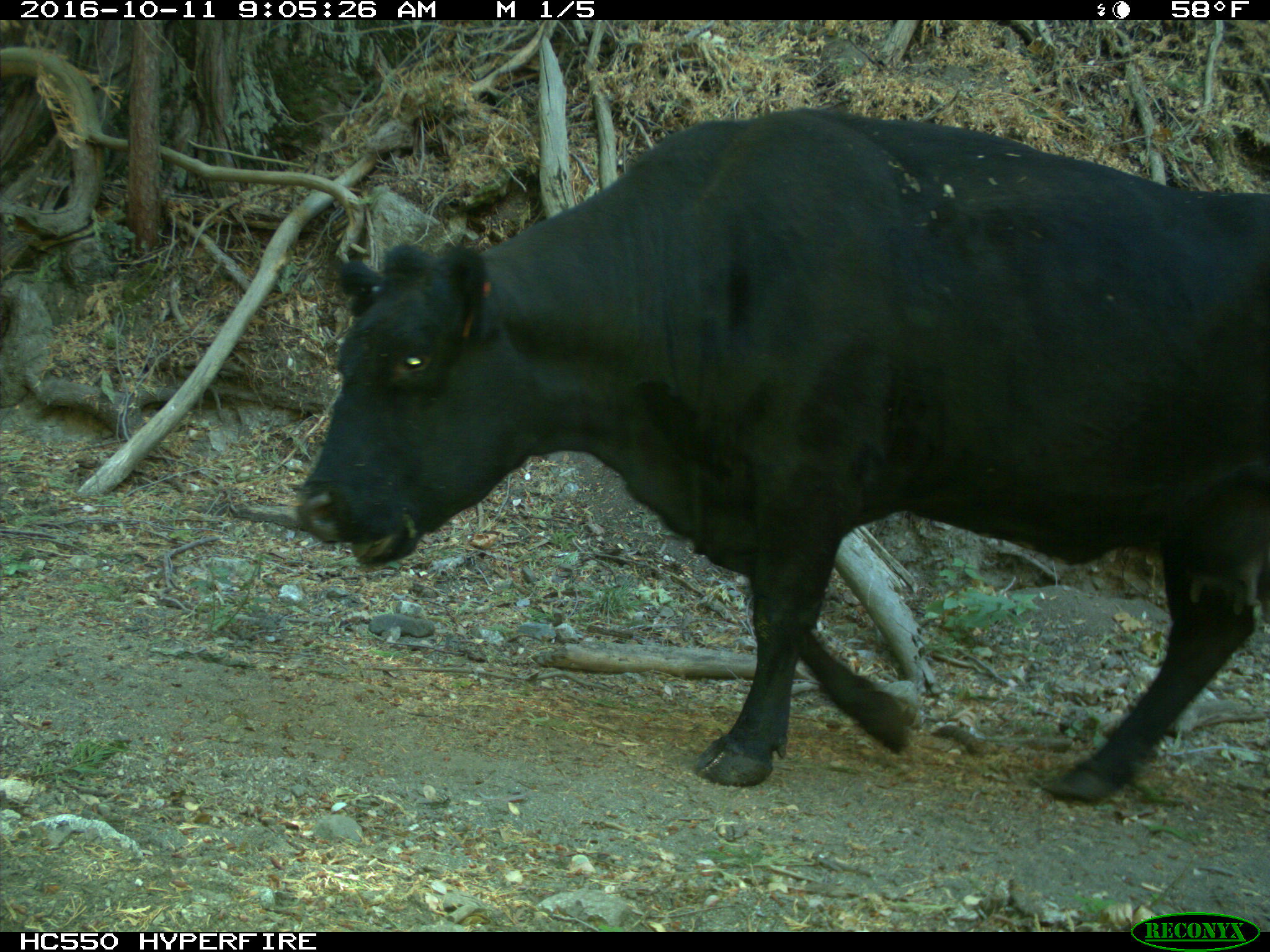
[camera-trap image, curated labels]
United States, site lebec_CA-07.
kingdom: Animalia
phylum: Chordata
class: Mammalia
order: Artiodactyla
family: Bovidae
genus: Bos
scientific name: Bos taurus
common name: domestic cow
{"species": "Bos taurus (domestic cow)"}